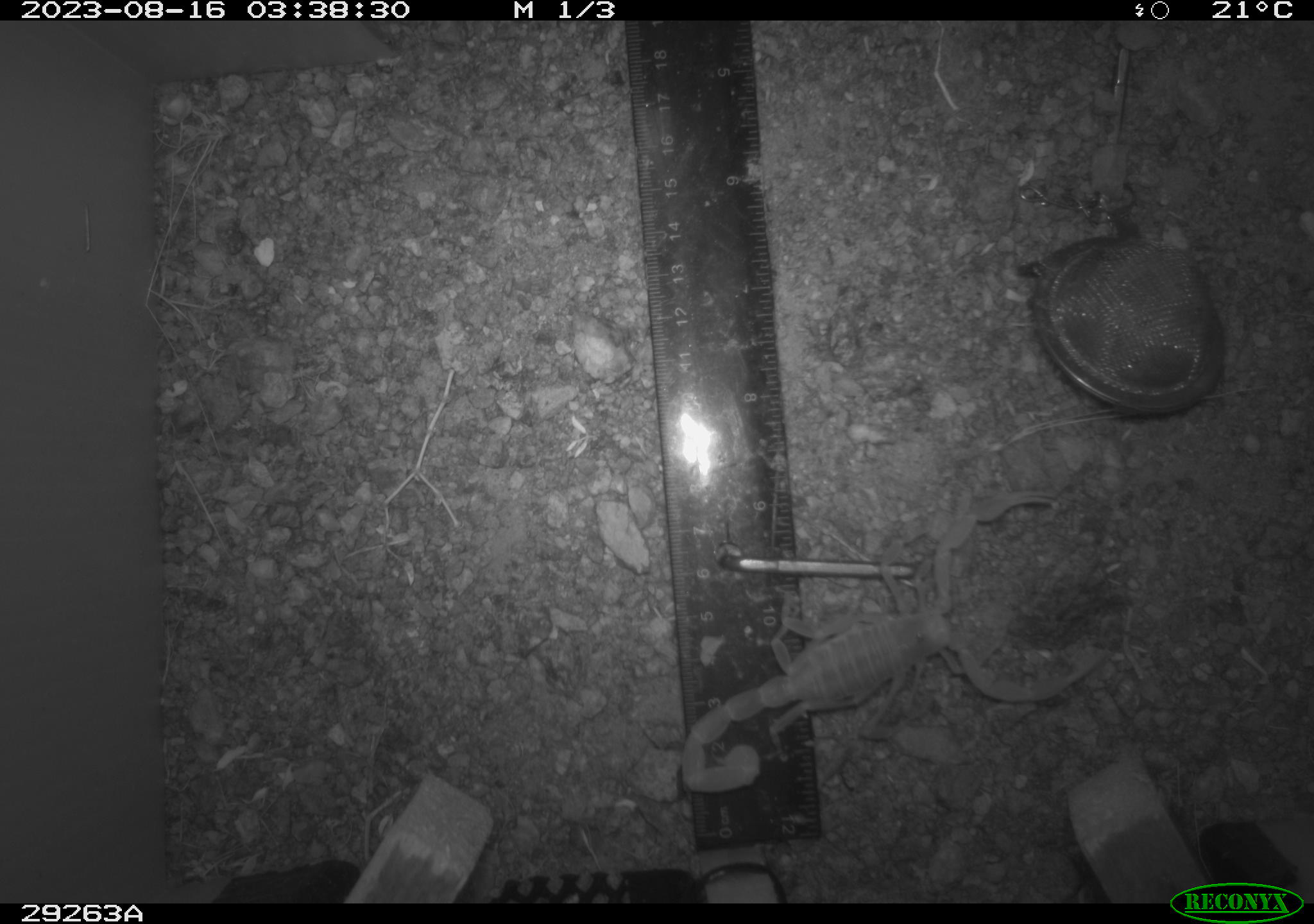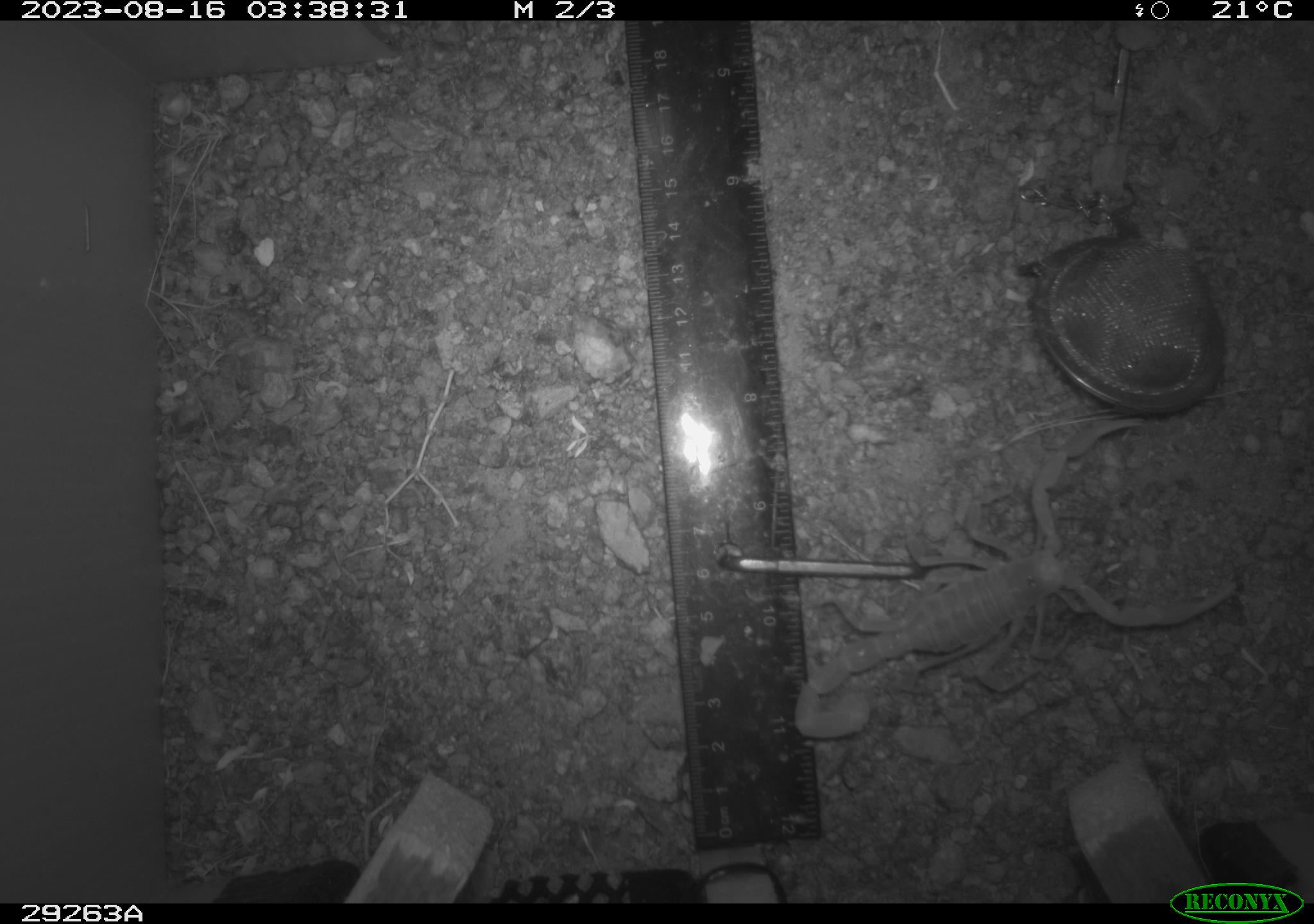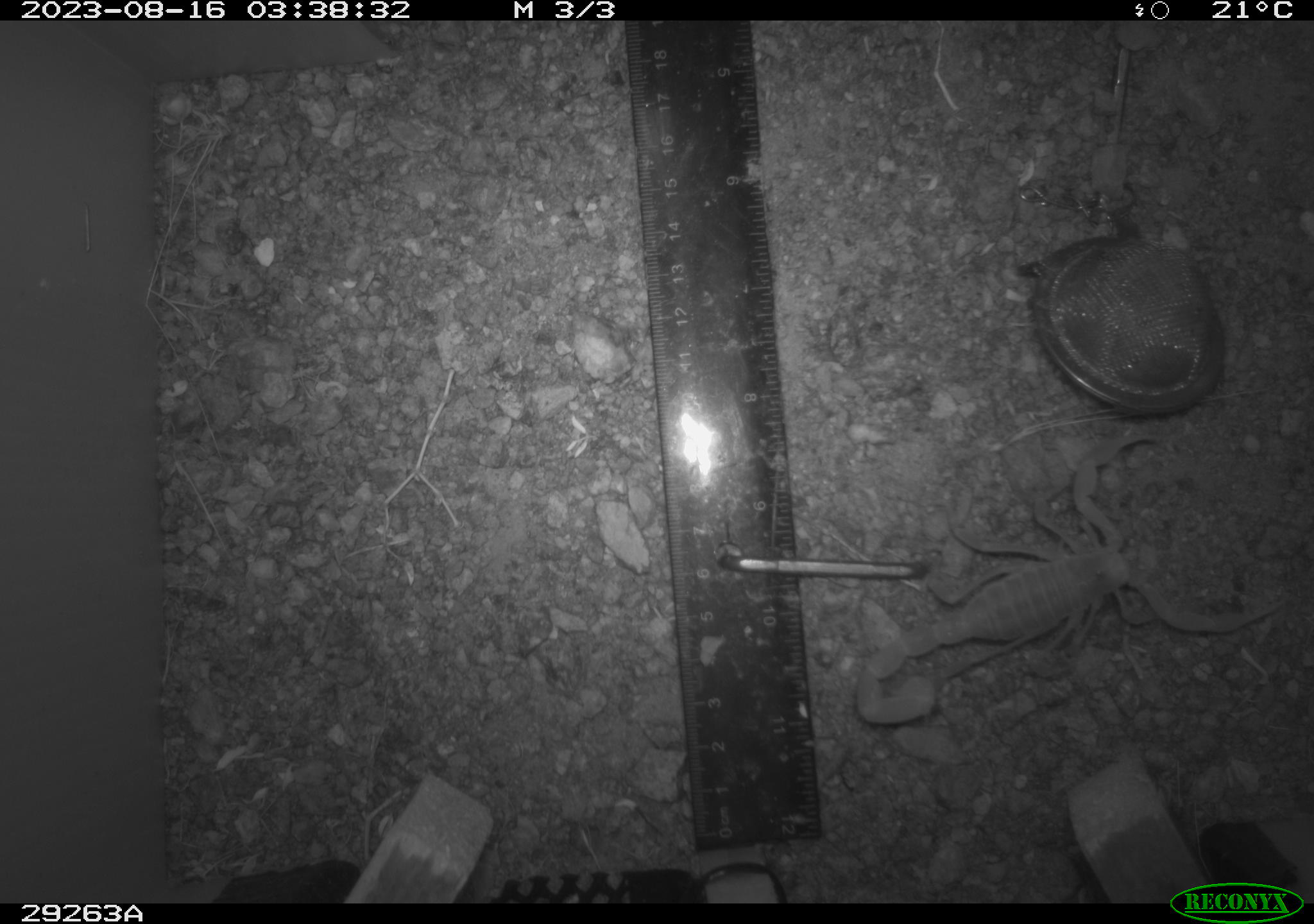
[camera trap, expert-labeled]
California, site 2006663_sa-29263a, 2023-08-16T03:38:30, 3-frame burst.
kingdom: Animalia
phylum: Arthropoda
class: Arachnida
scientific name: Arachnida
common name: arachnids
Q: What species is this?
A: Arachnids (Arachnida).